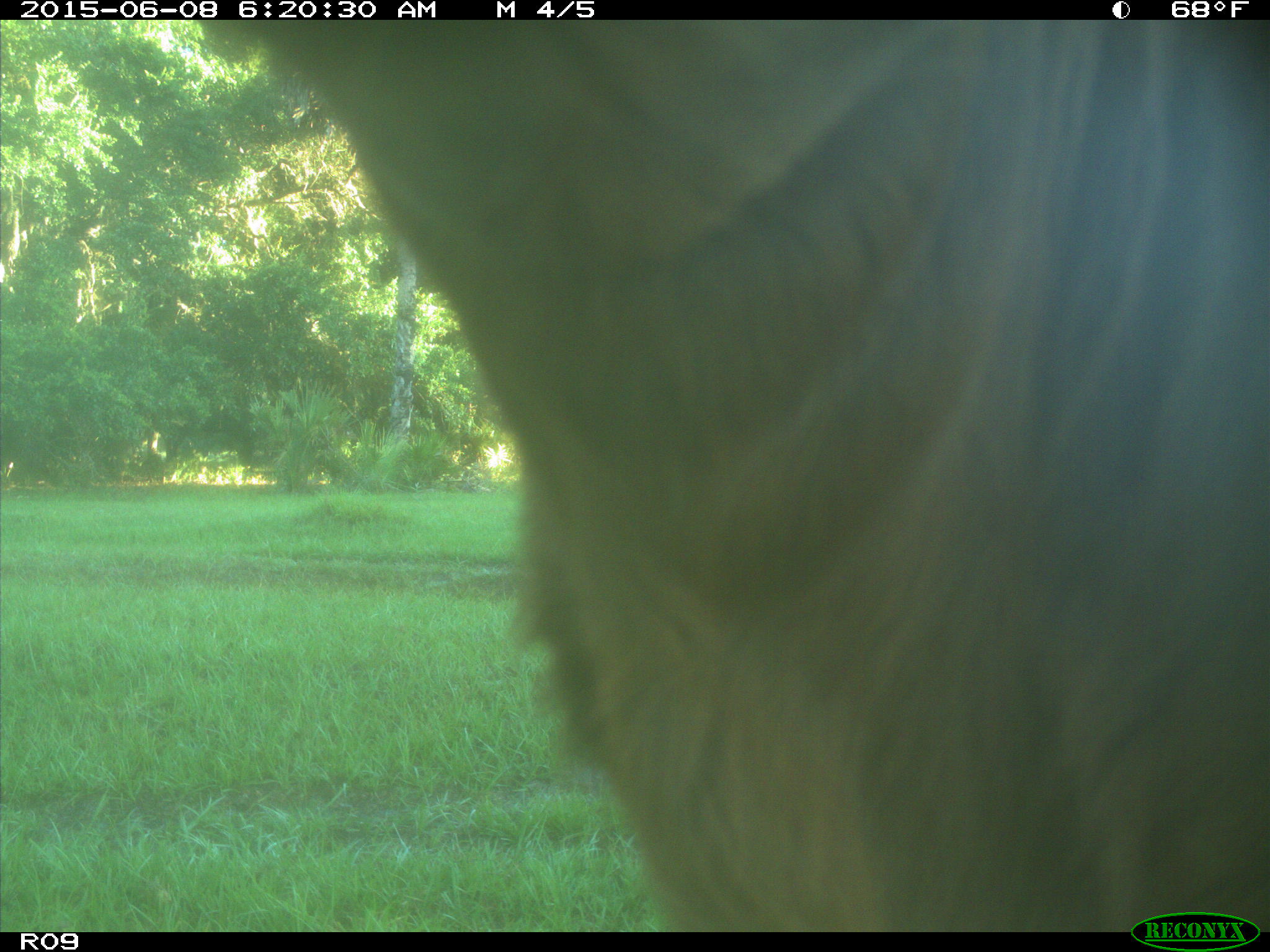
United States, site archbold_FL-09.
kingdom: Animalia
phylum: Chordata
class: Mammalia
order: Artiodactyla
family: Bovidae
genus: Bos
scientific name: Bos taurus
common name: domestic cow